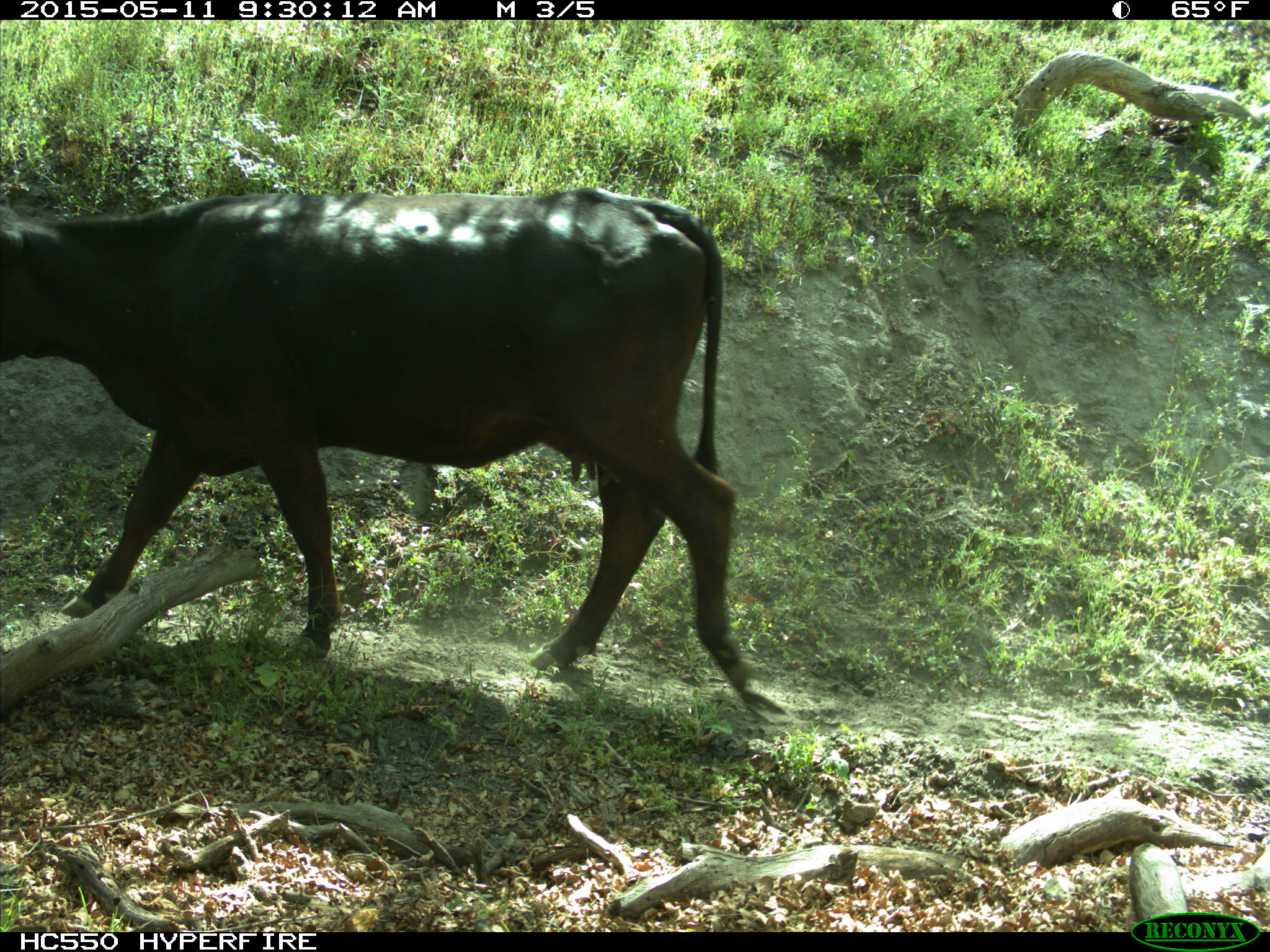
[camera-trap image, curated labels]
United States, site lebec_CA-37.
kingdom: Animalia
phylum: Chordata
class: Mammalia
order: Artiodactyla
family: Bovidae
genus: Bos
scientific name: Bos taurus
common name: domestic cow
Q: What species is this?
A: Bos taurus (domestic cow).